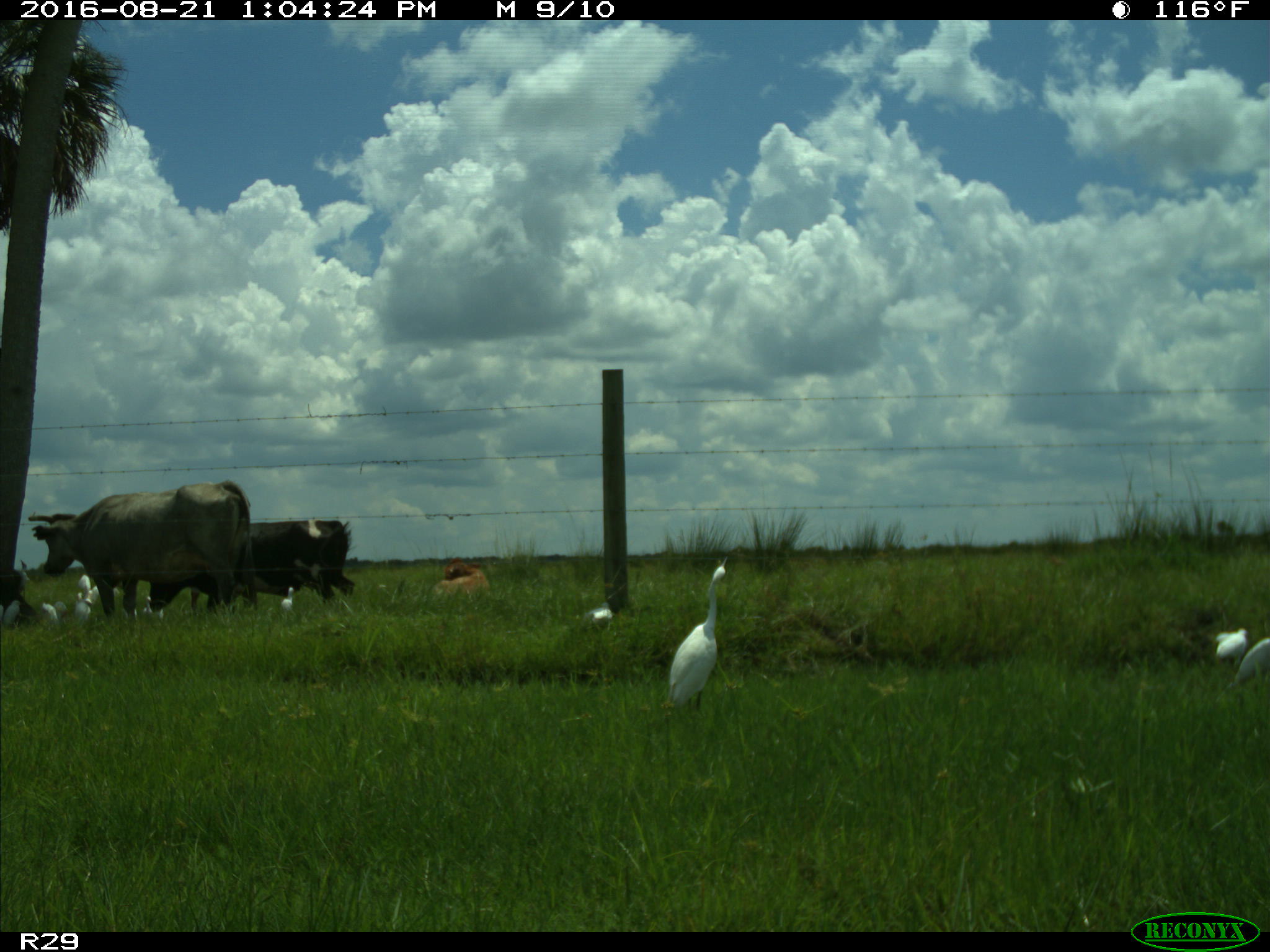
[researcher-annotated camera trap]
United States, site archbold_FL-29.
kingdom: Animalia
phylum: Chordata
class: Mammalia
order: Artiodactyla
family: Bovidae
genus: Bos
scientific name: Bos taurus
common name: domestic cow